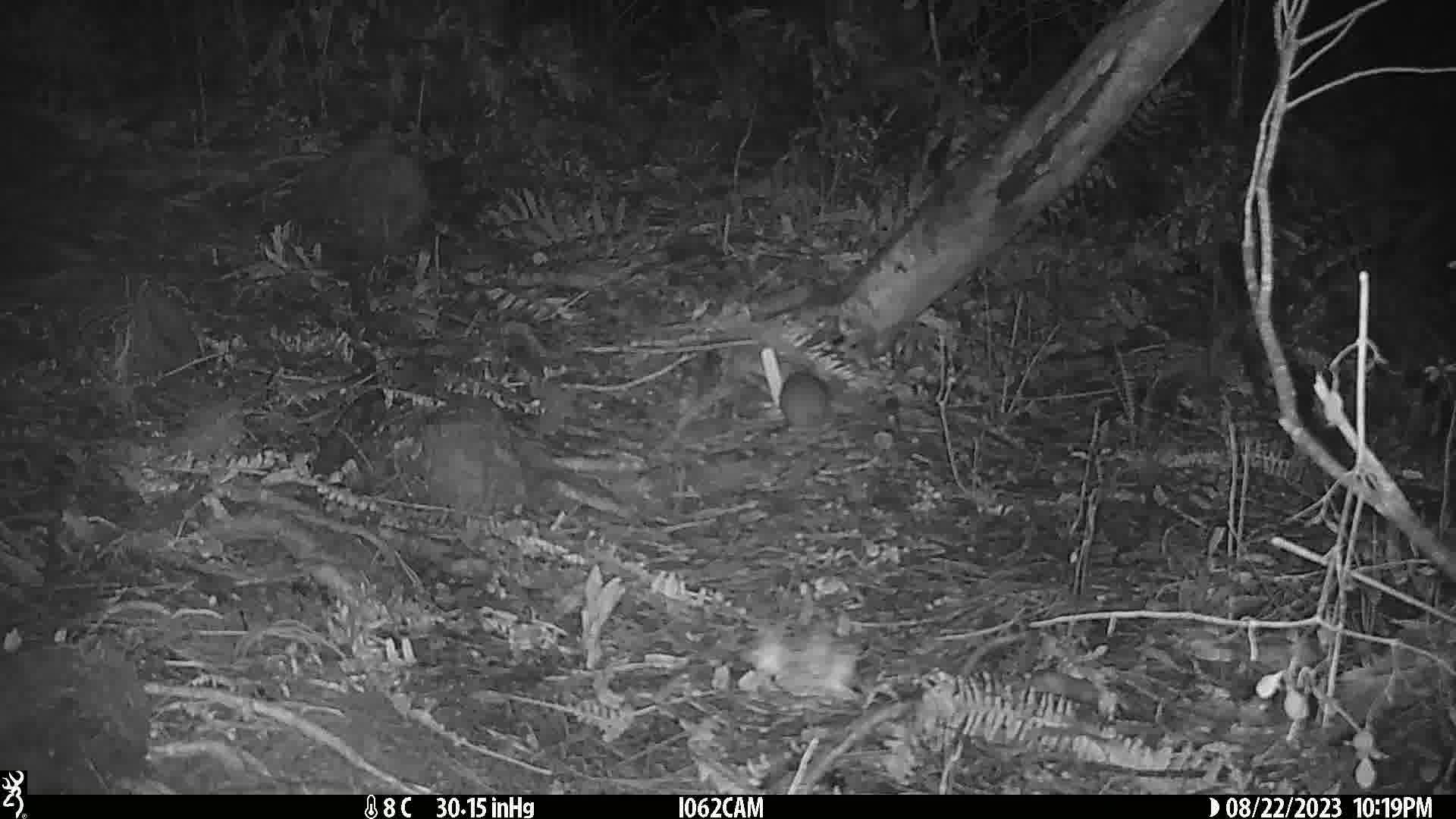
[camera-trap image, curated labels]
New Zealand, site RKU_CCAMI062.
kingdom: Animalia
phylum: Chordata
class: Mammalia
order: Rodentia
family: Muridae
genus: Rattus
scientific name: Rattus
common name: rat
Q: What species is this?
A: Rat (Rattus).